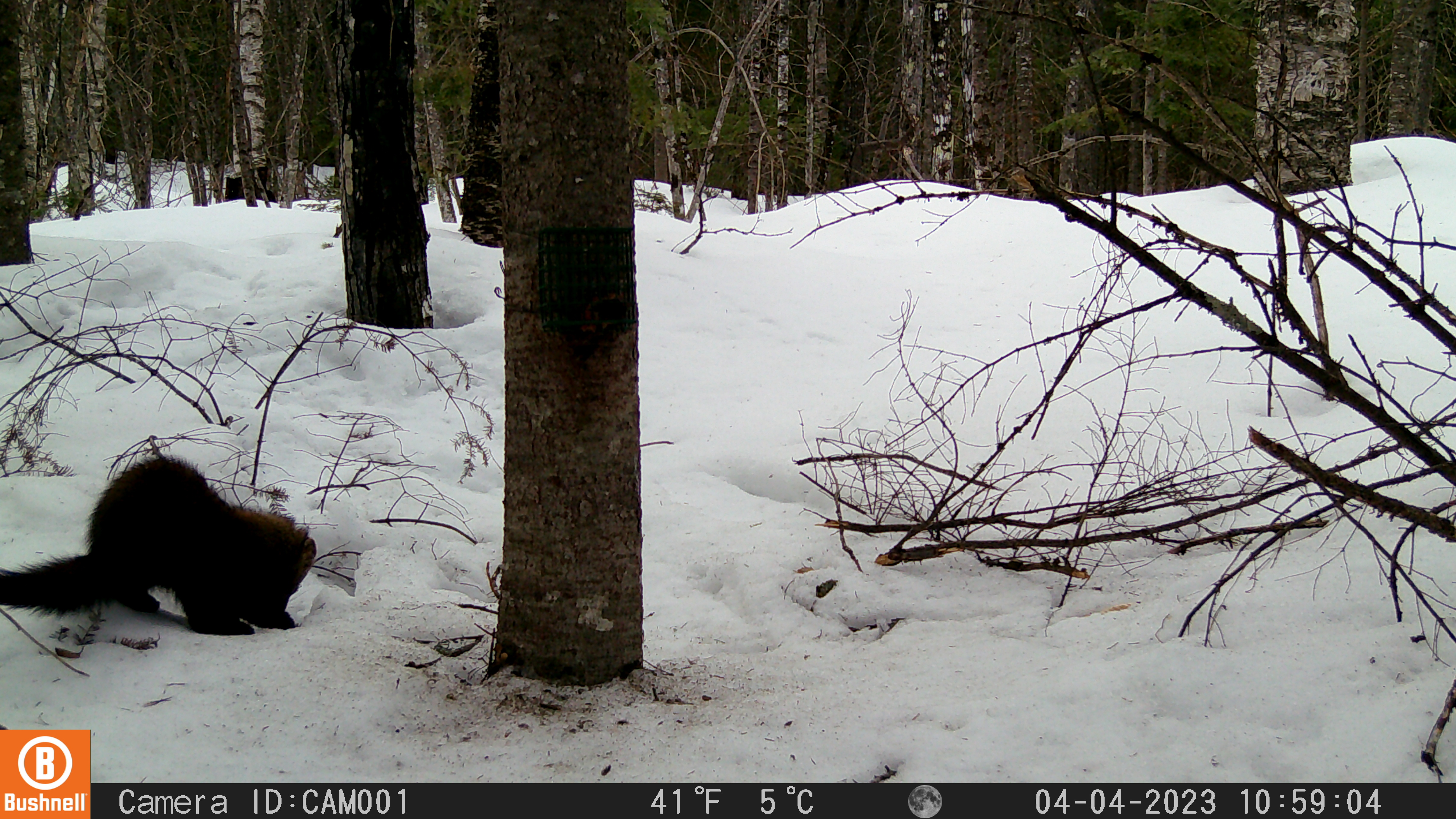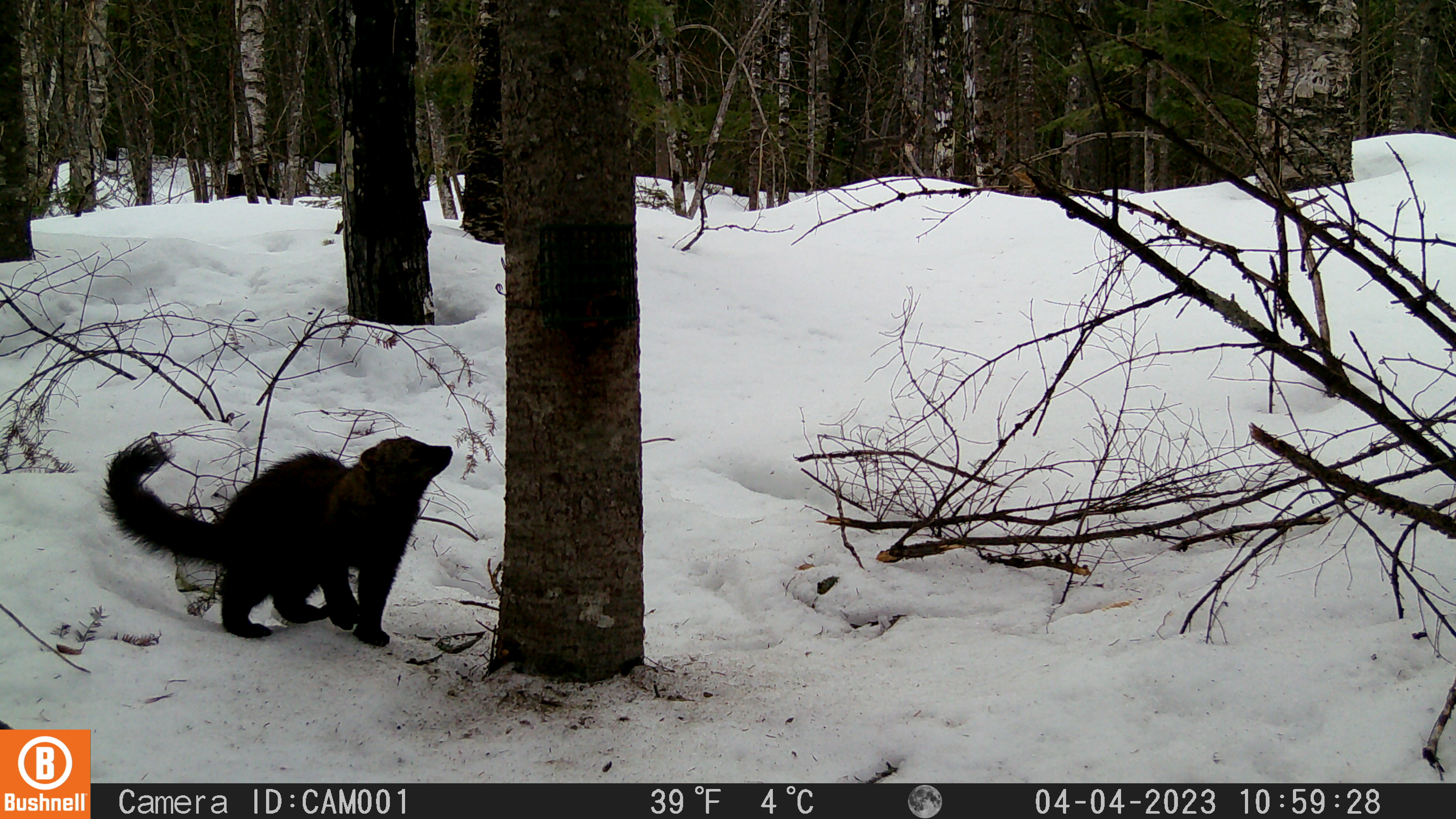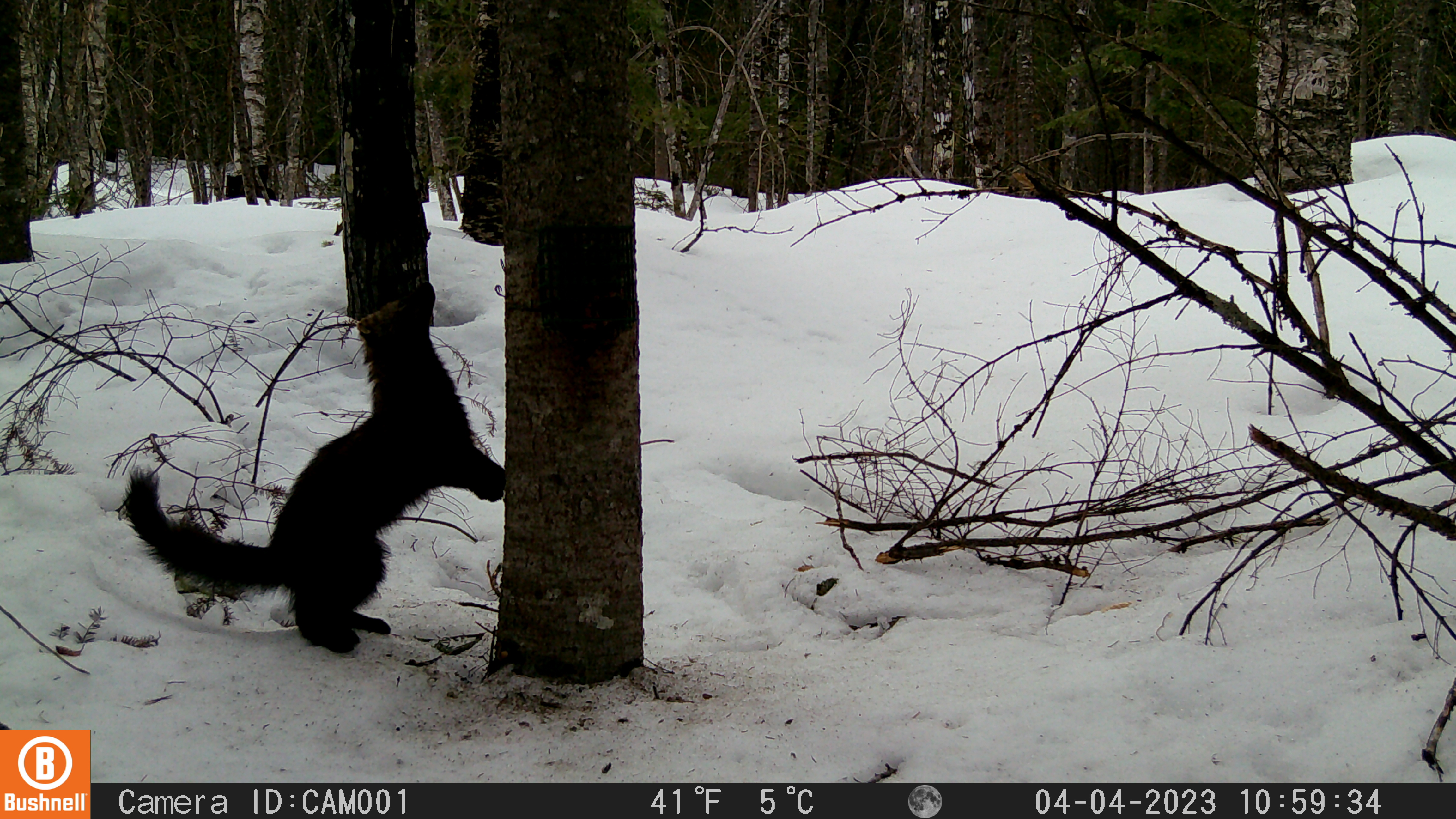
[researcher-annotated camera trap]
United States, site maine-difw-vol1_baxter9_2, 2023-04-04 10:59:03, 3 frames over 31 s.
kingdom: Animalia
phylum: Chordata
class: Mammalia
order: Carnivora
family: Mustelidae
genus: Martes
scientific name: Martes americana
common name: american marten